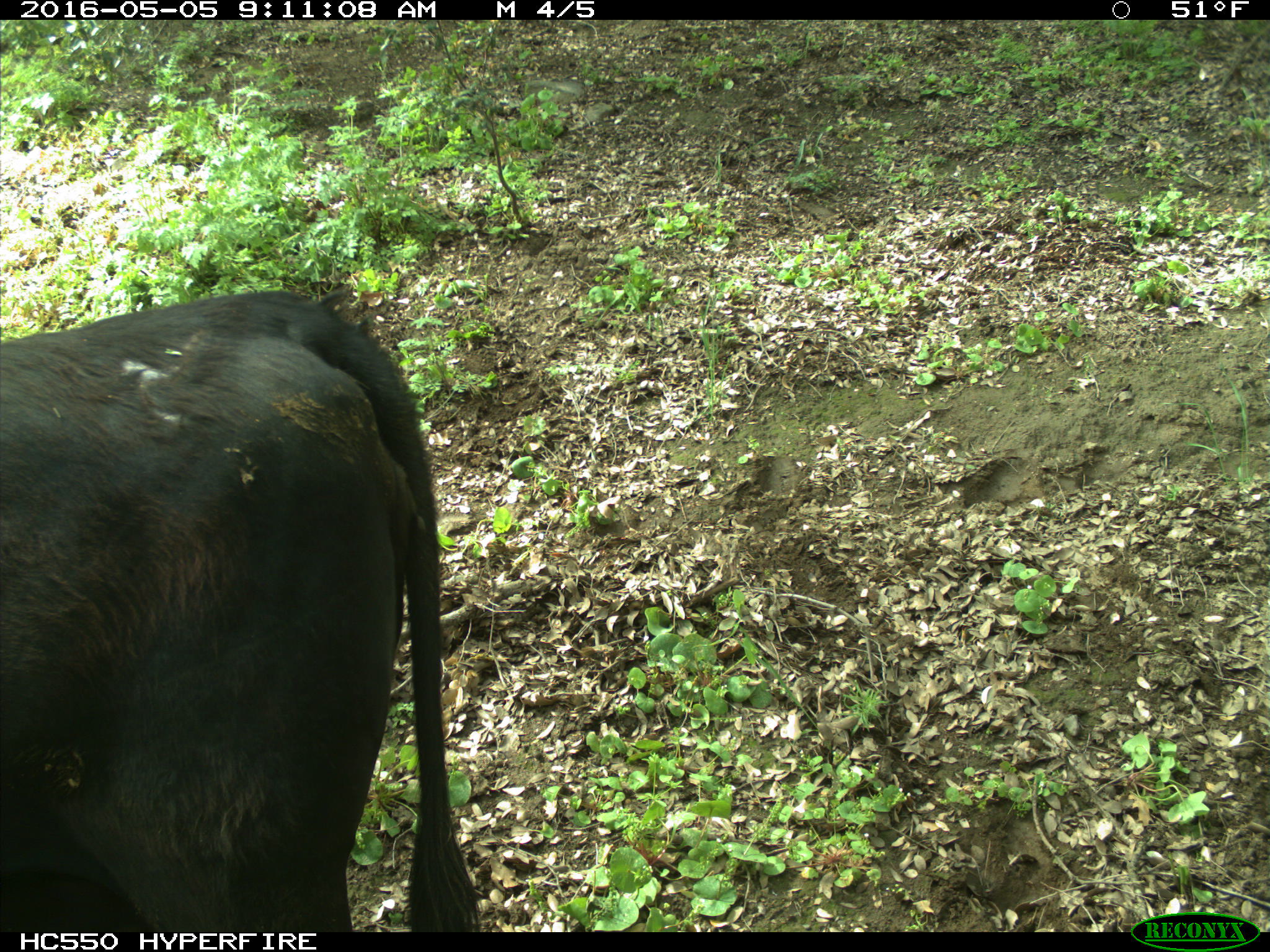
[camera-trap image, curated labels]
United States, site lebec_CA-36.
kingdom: Animalia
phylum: Chordata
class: Mammalia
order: Artiodactyla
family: Bovidae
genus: Bos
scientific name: Bos taurus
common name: domestic cow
Bos taurus (domestic cow).